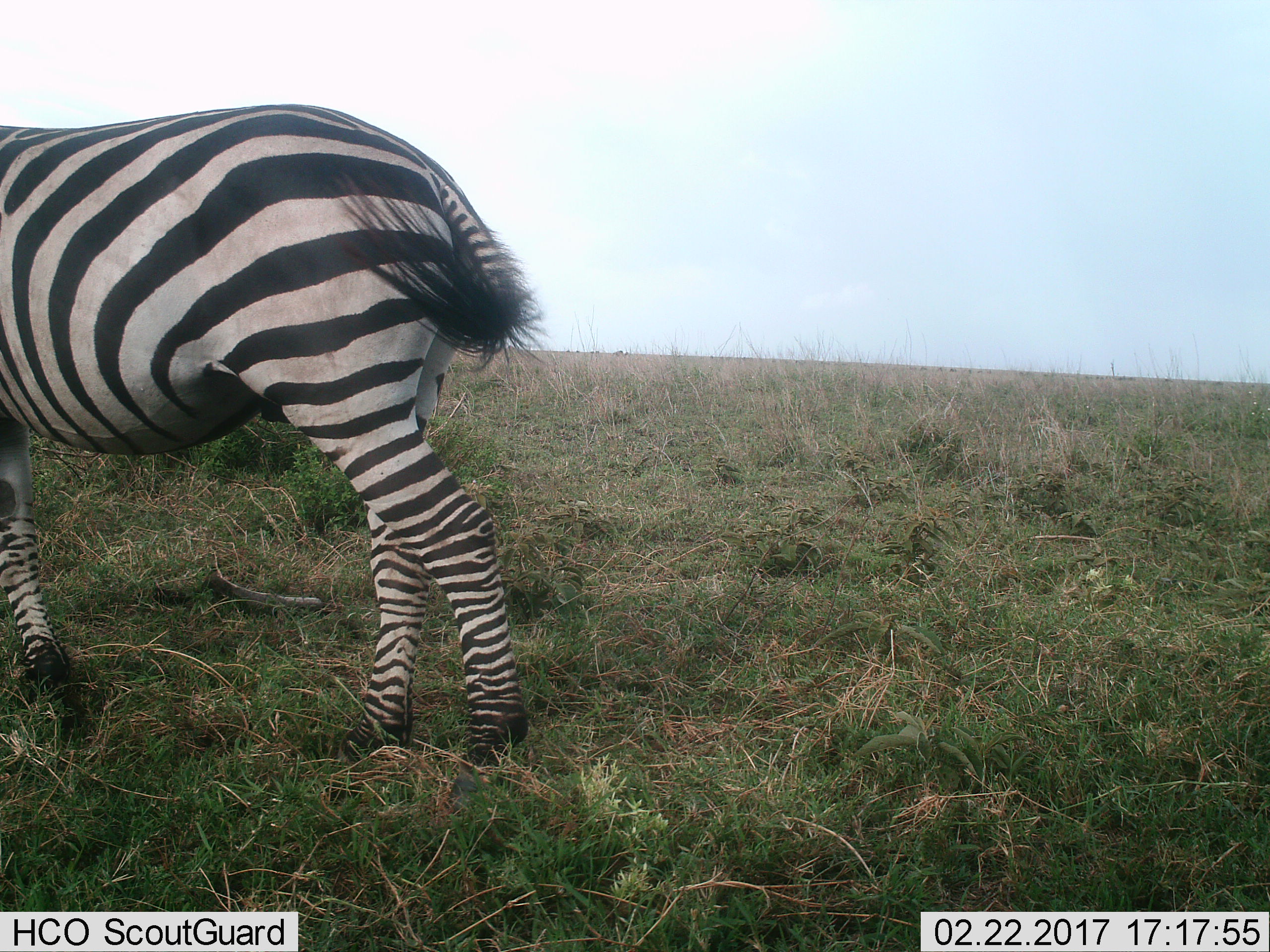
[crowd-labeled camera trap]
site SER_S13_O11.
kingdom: Animalia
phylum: Chordata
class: Mammalia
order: Perissodactyla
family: Equidae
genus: Equus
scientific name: Equus quagga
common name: plains zebra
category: zebraplains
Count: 1.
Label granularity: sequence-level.